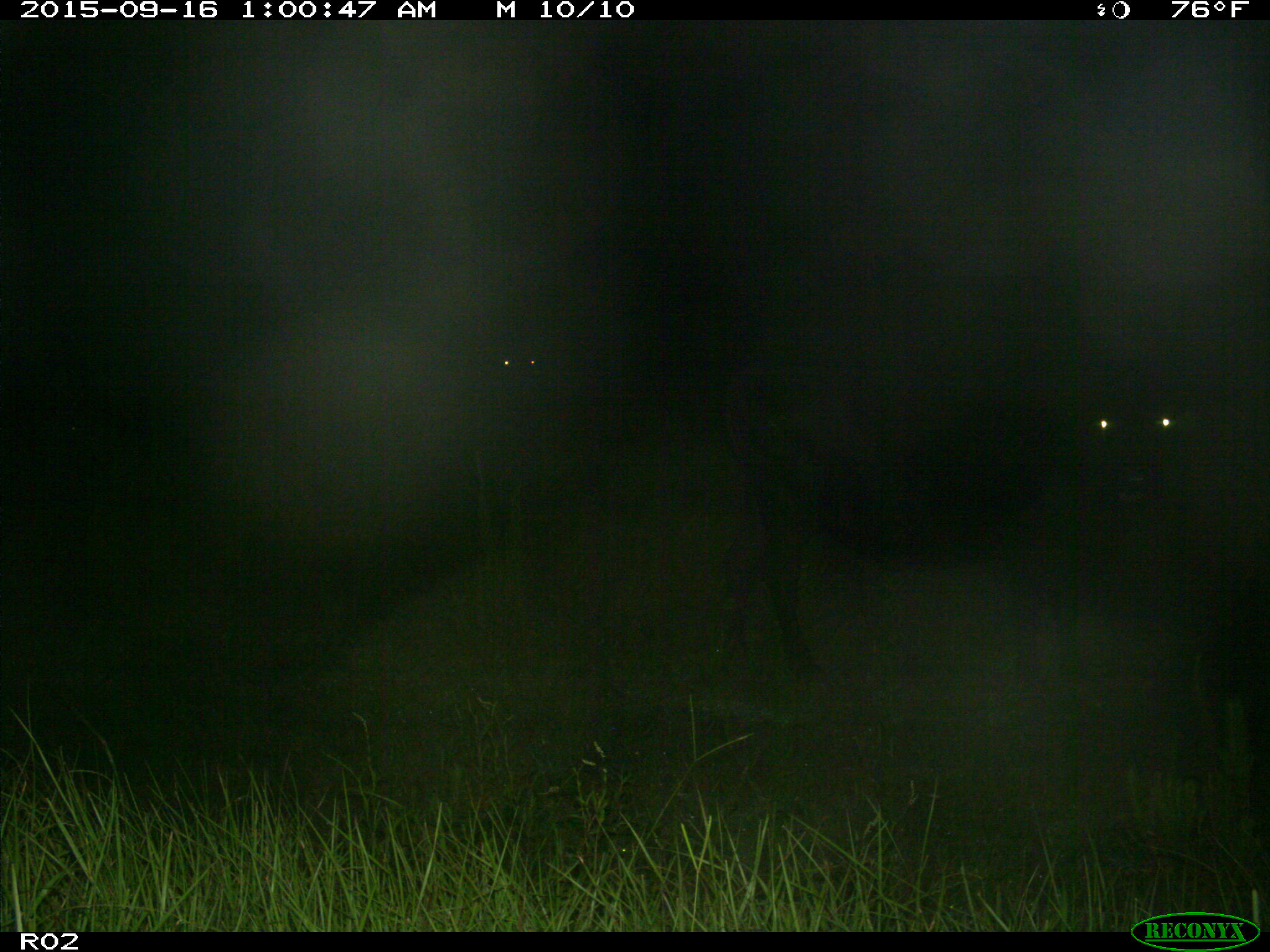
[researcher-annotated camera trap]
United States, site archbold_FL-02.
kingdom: Animalia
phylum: Chordata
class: Mammalia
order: Artiodactyla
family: Bovidae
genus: Bos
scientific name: Bos taurus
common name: domestic cow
Bos taurus (domestic cow).